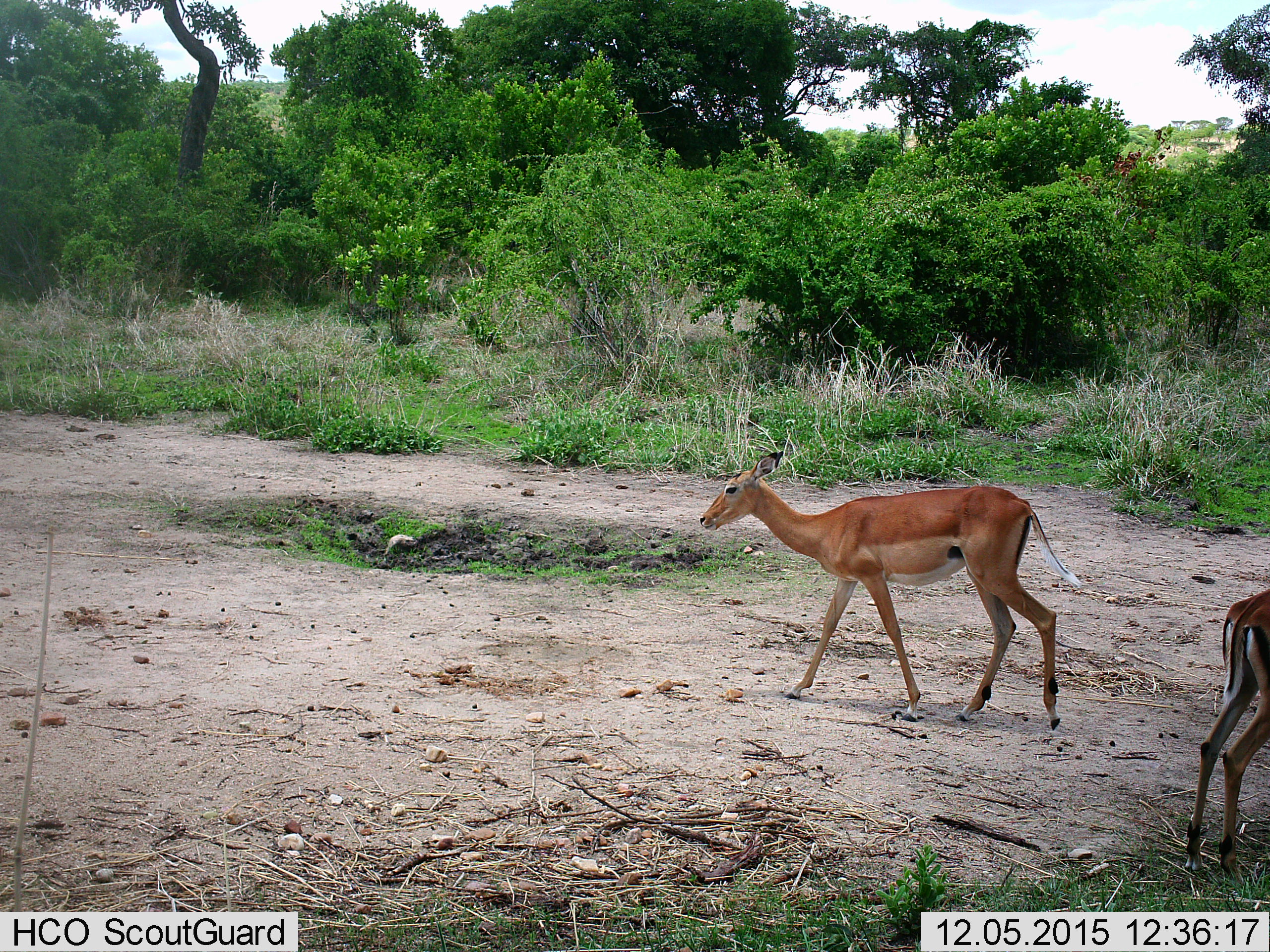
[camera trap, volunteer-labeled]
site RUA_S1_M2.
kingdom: Animalia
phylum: Chordata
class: Mammalia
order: Artiodactyla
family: Bovidae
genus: Aepyceros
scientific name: Aepyceros melampus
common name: impala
Impala (Aepyceros melampus), count 2. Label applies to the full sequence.